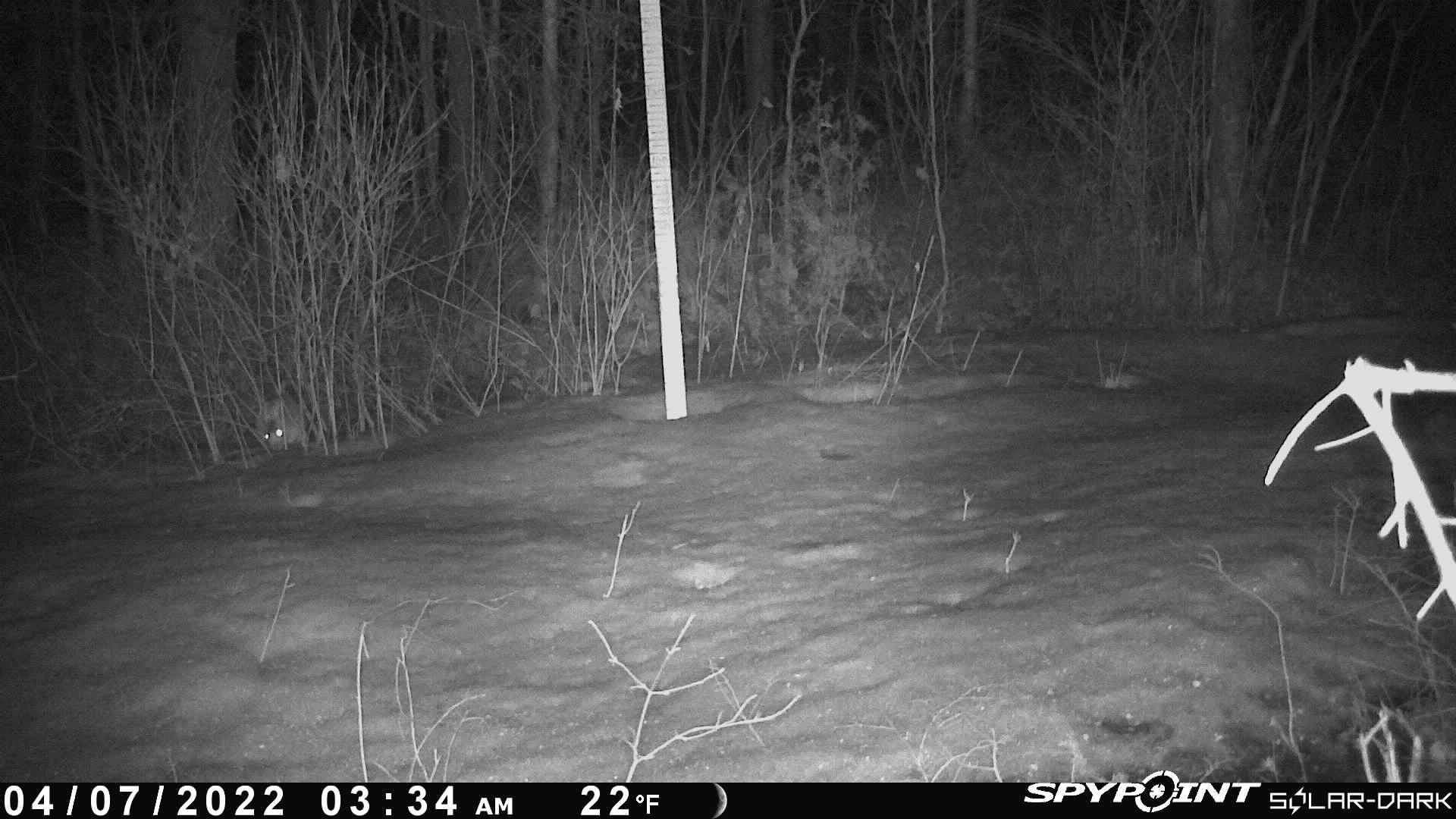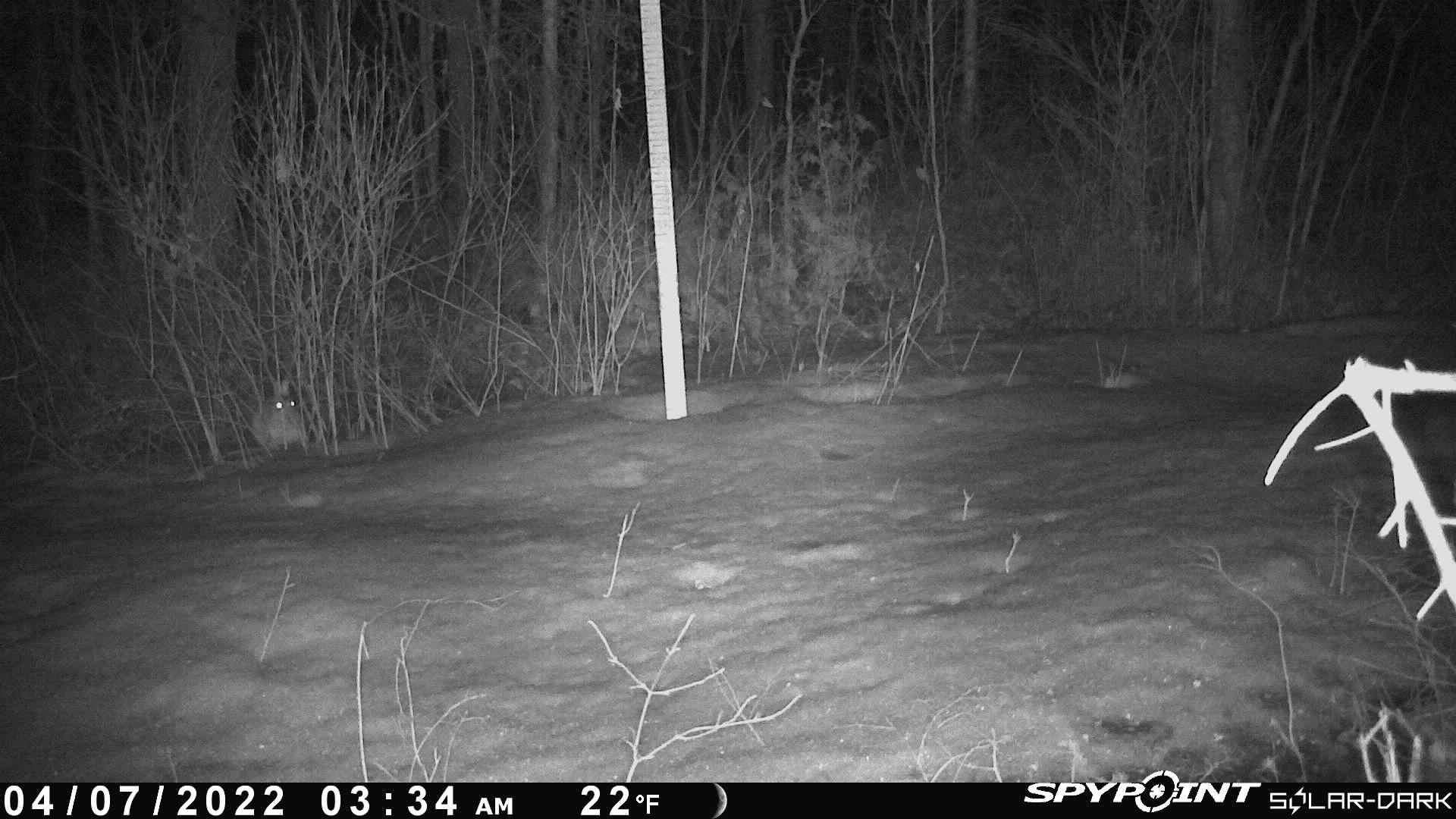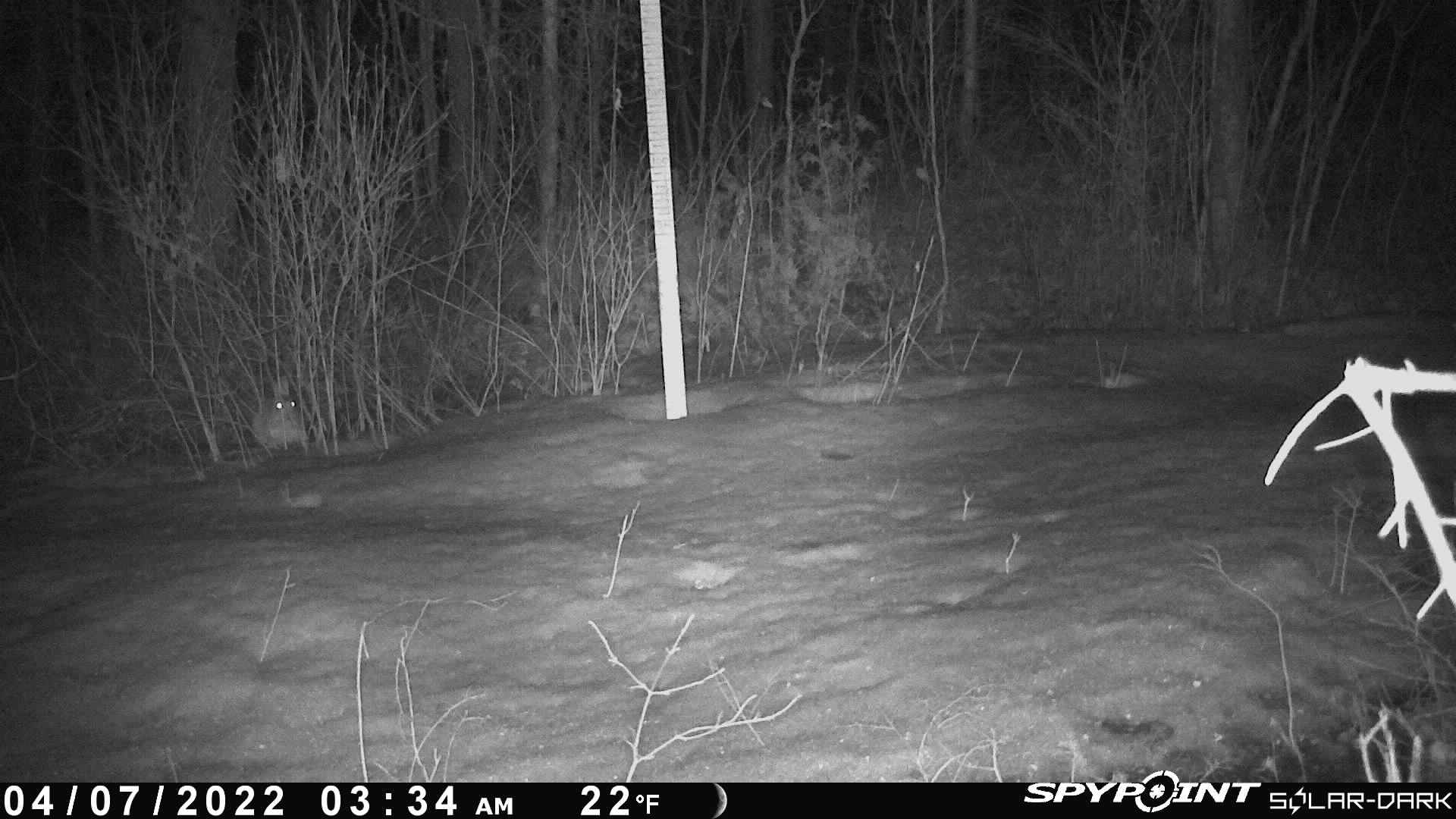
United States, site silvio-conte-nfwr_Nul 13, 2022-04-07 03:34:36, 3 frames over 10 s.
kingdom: Animalia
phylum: Chordata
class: Mammalia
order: Lagomorpha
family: Leporidae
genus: Lepus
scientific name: Lepus americanus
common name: snowshoe hare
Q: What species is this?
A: Snowshoe hare (Lepus americanus).